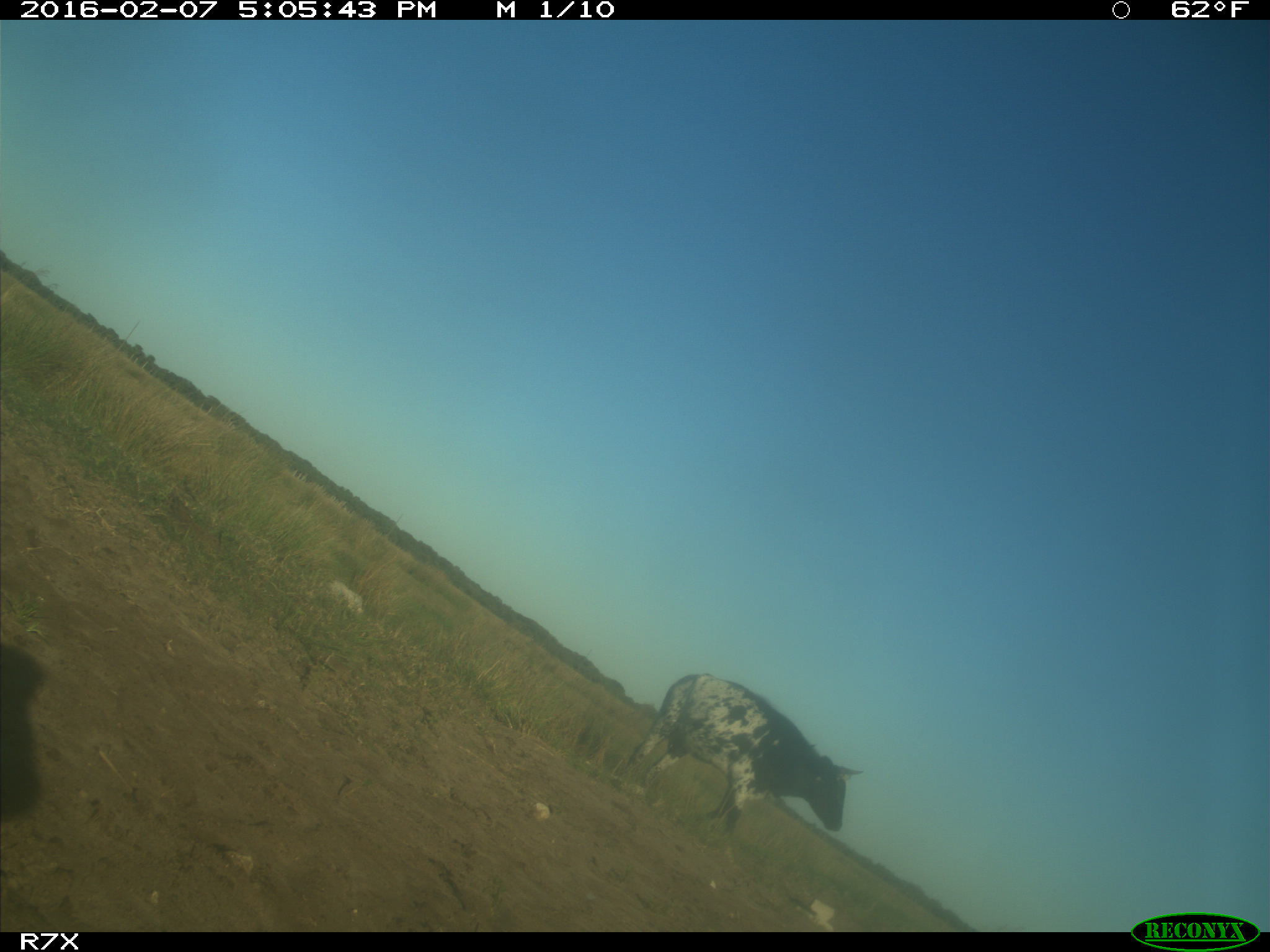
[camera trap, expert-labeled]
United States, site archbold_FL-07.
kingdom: Animalia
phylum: Chordata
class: Mammalia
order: Artiodactyla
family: Bovidae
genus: Bos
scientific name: Bos taurus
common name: domestic cow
Bos taurus (domestic cow).